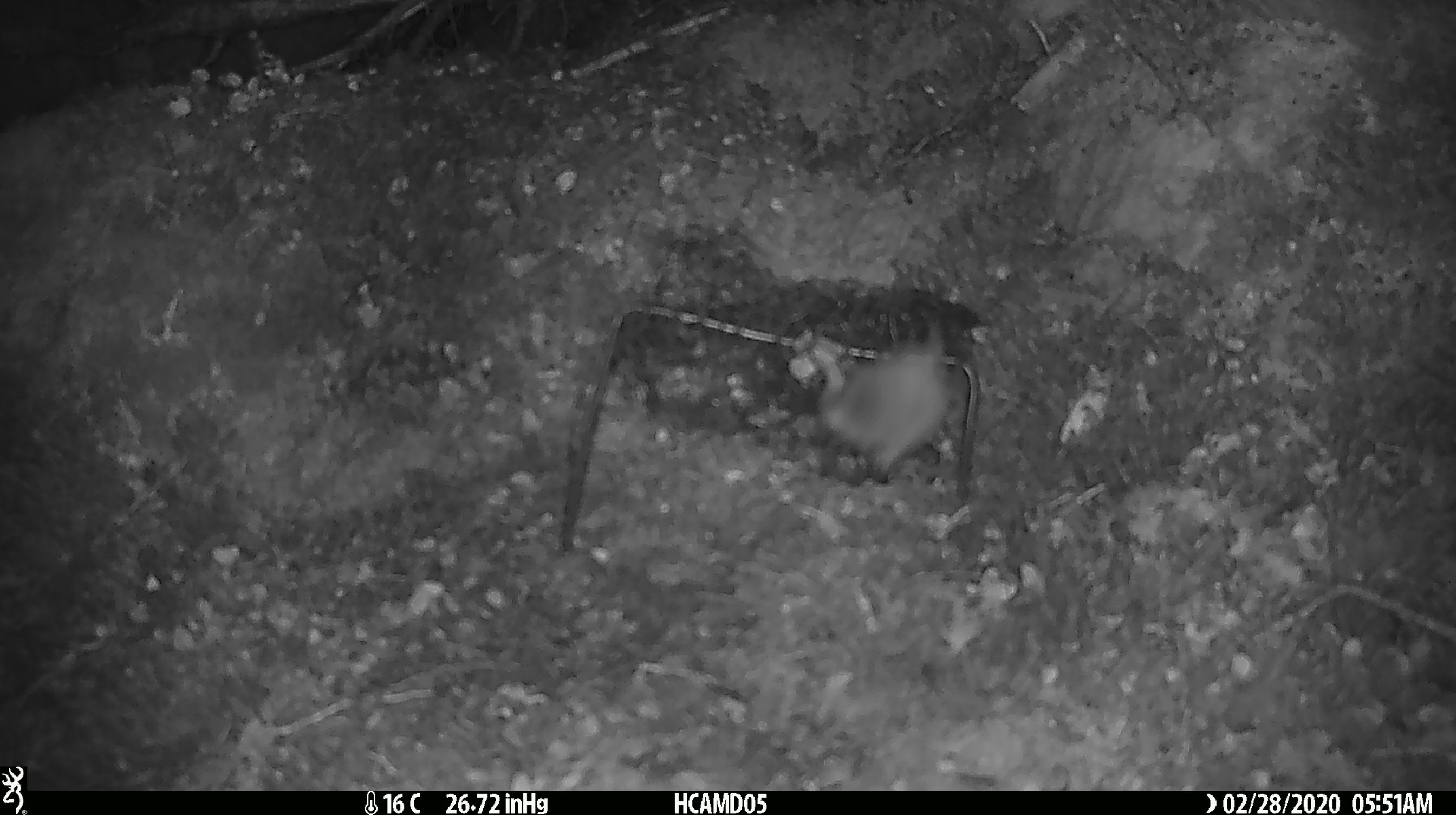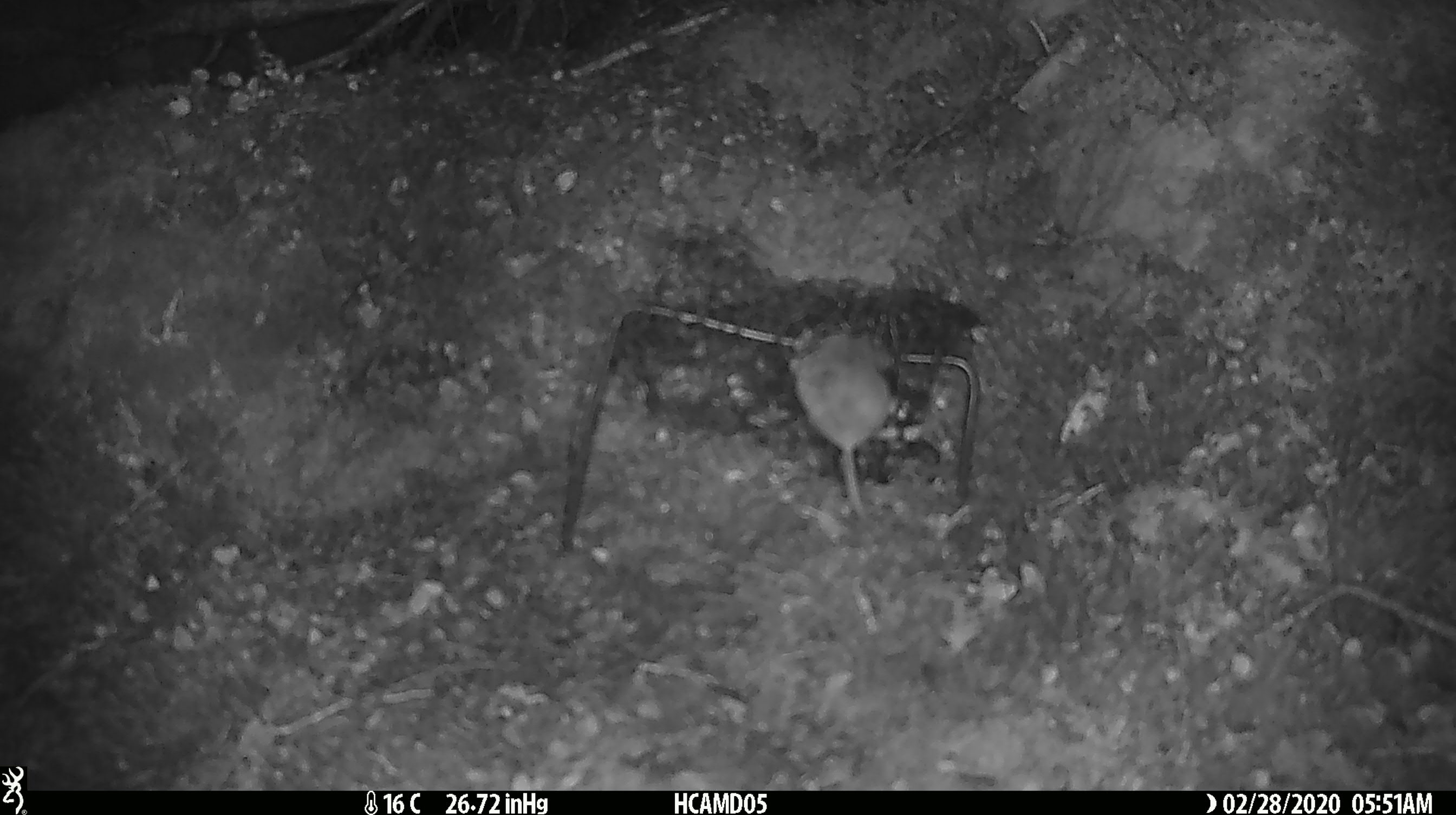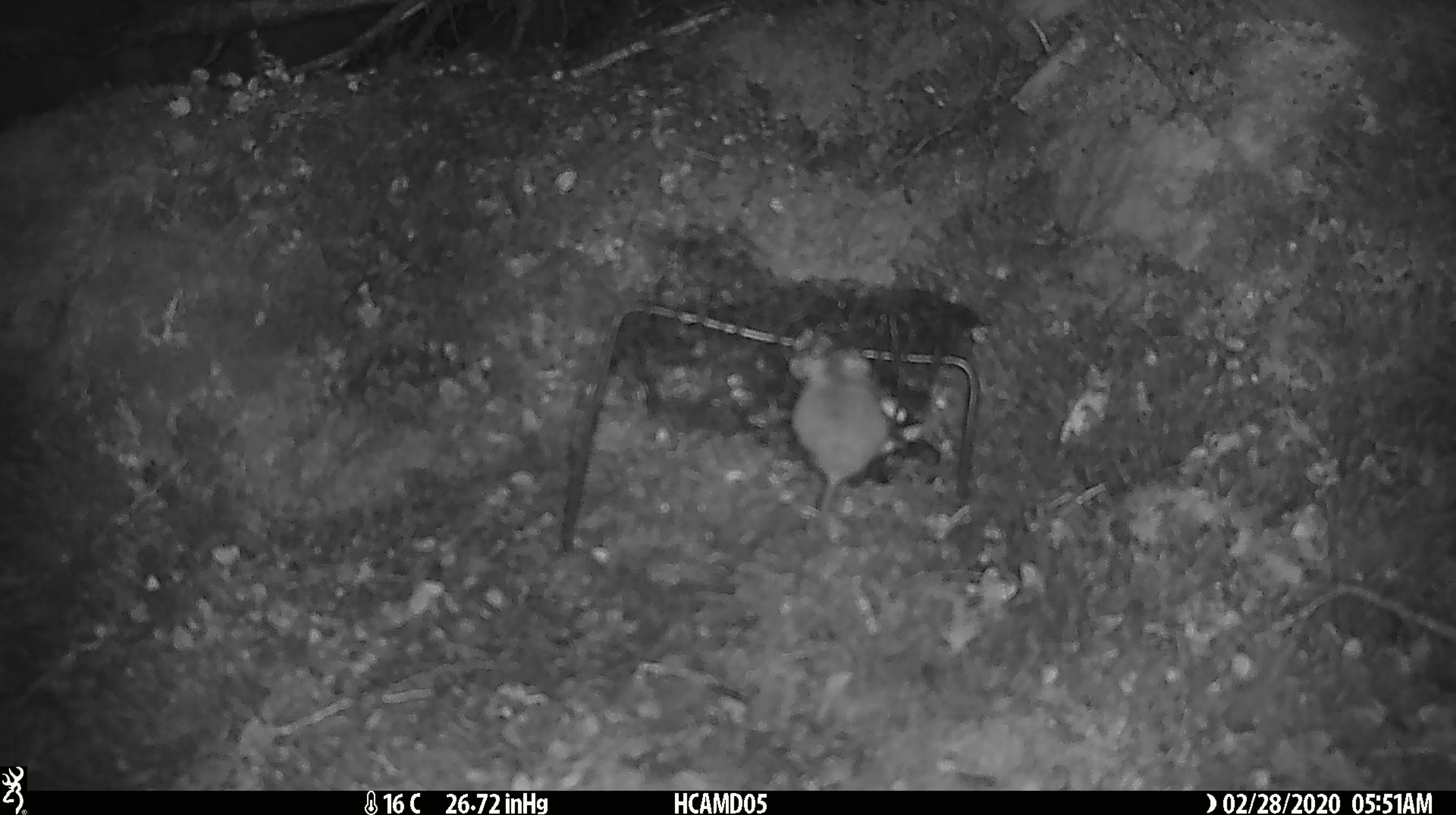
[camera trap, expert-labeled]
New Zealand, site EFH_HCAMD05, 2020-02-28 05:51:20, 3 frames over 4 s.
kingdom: Animalia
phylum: Chordata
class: Mammalia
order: Rodentia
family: Muridae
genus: Mus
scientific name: Mus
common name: mouse